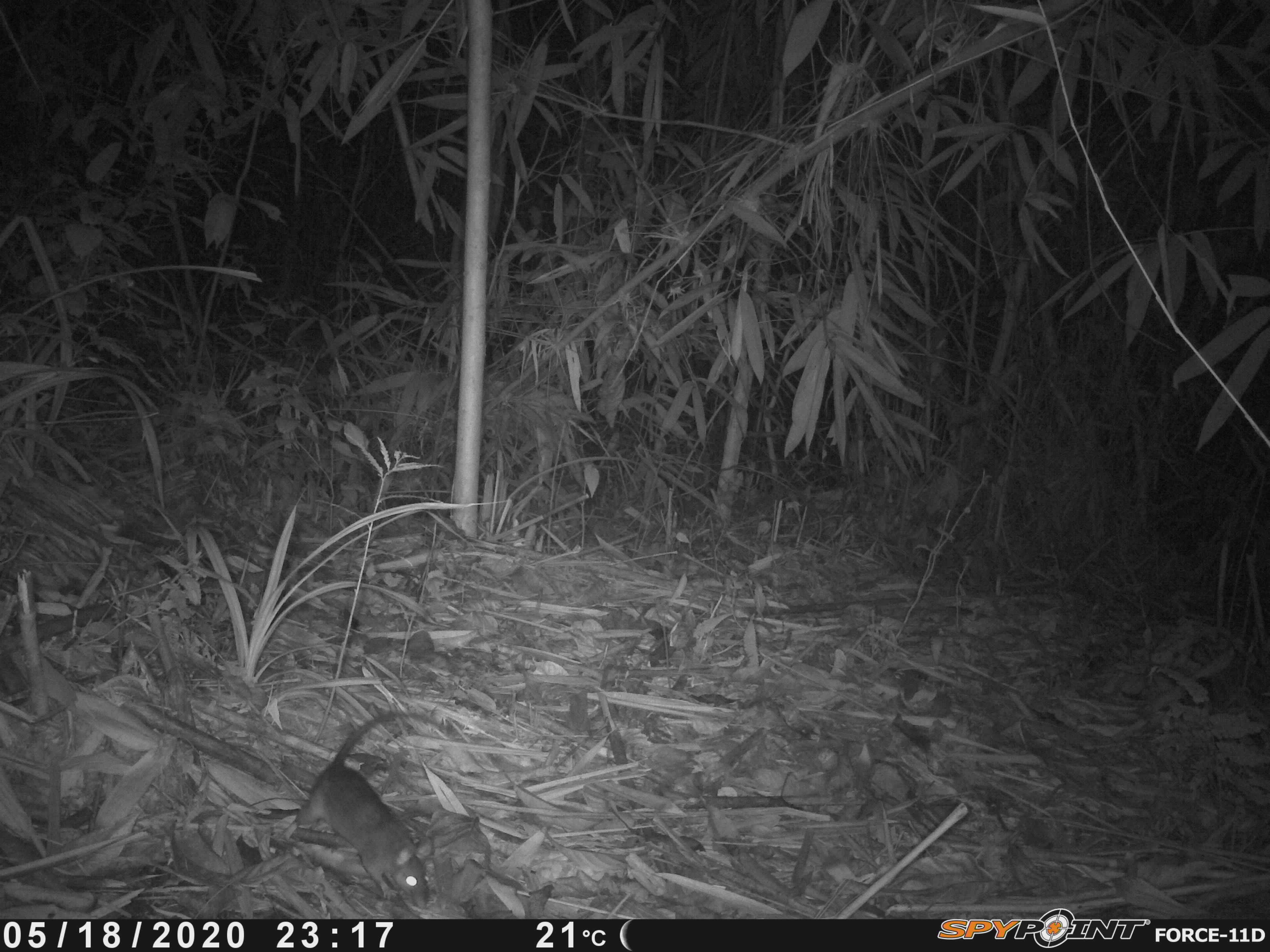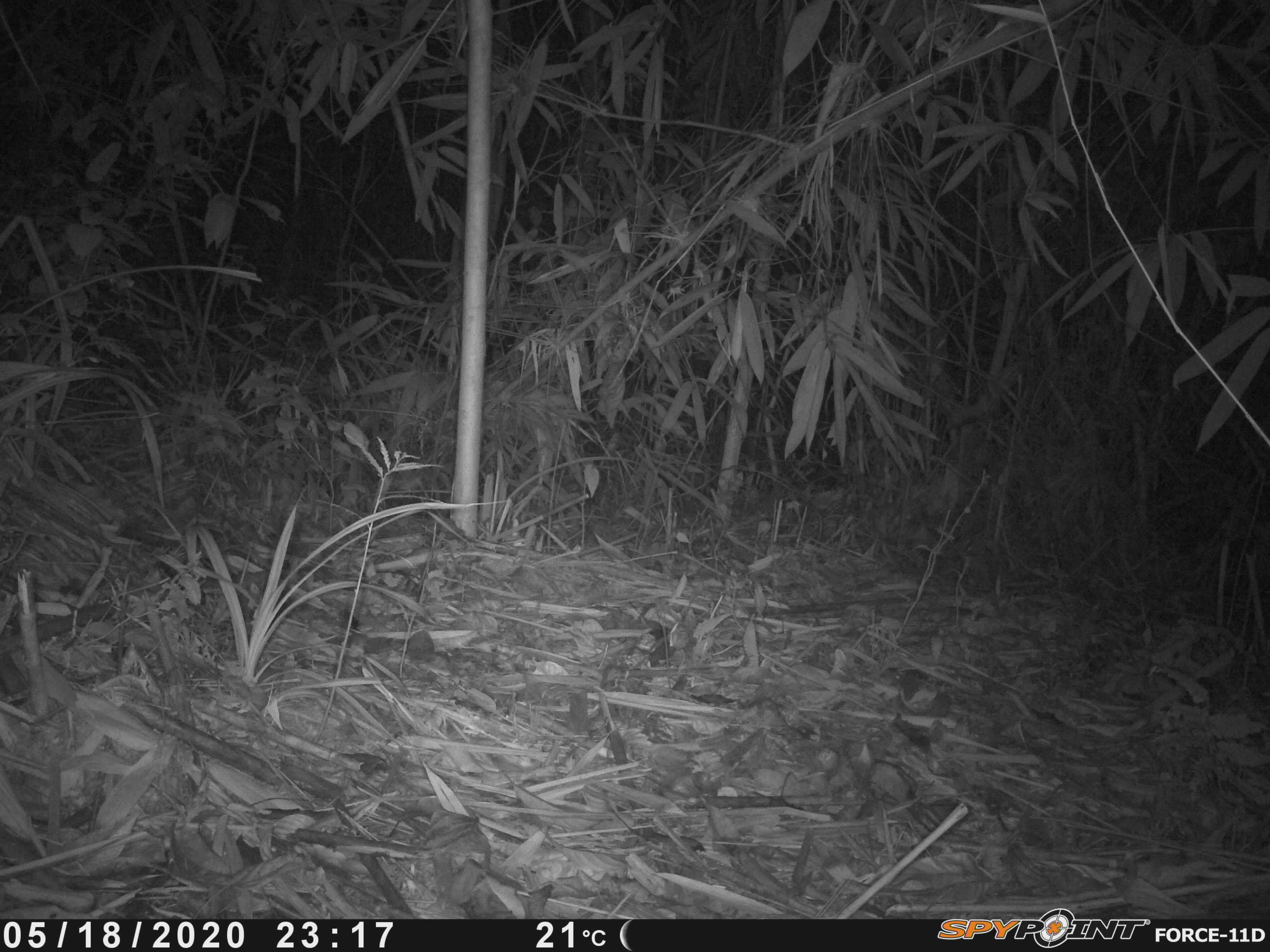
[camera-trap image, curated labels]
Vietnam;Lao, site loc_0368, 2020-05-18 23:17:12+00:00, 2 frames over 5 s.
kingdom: Animalia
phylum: Chordata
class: Mammalia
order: Rodentia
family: Muridae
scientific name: Muridae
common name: old-world mice and rats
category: unidentified murid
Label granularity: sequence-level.